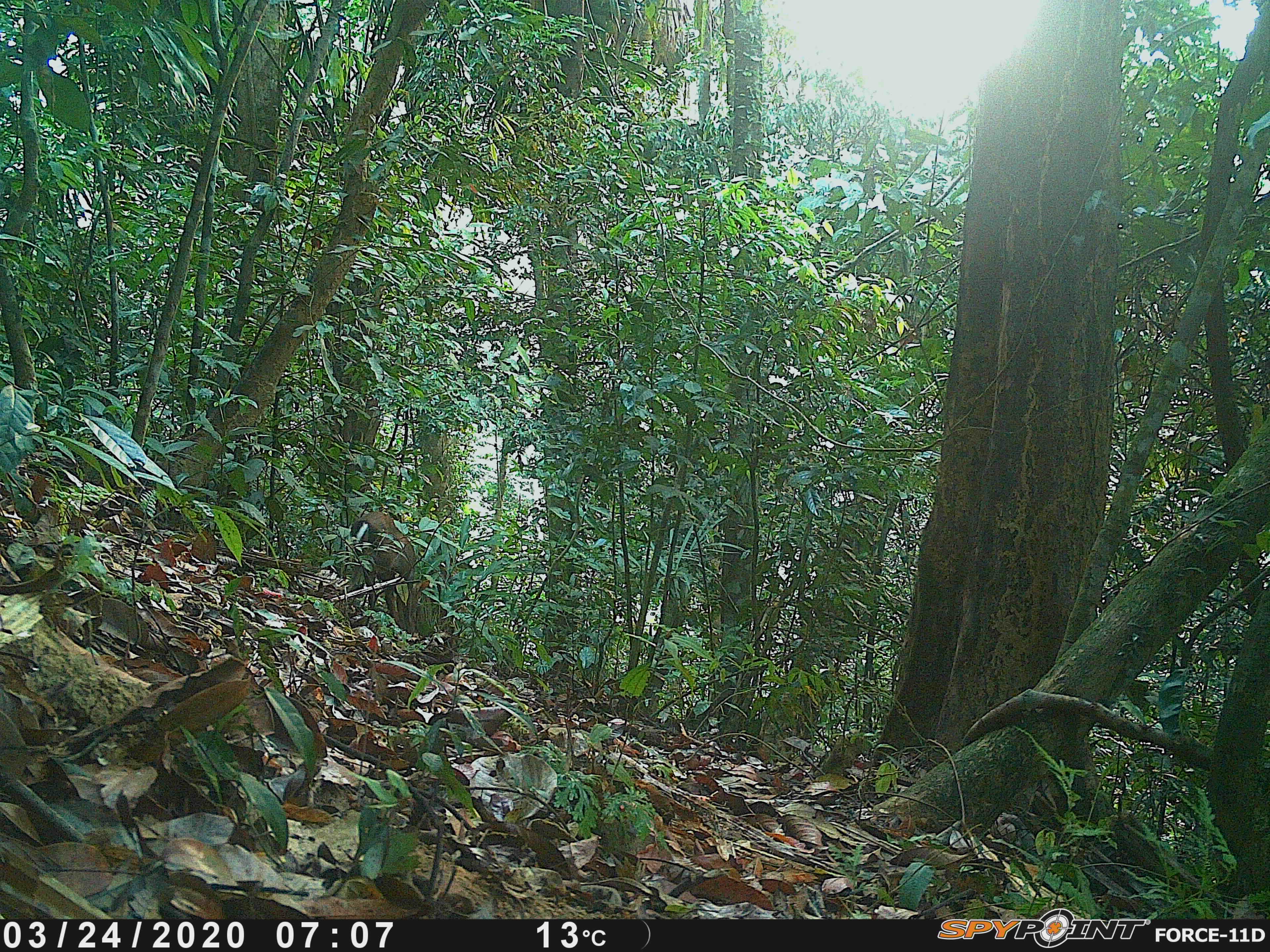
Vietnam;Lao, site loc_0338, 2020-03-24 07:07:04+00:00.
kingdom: Animalia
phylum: Chordata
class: Mammalia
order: Artiodactyla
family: Cervidae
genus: Muntiacus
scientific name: Muntiacus rooseveltorum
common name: roosevelt's muntjac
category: roosevelts muntjac group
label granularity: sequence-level